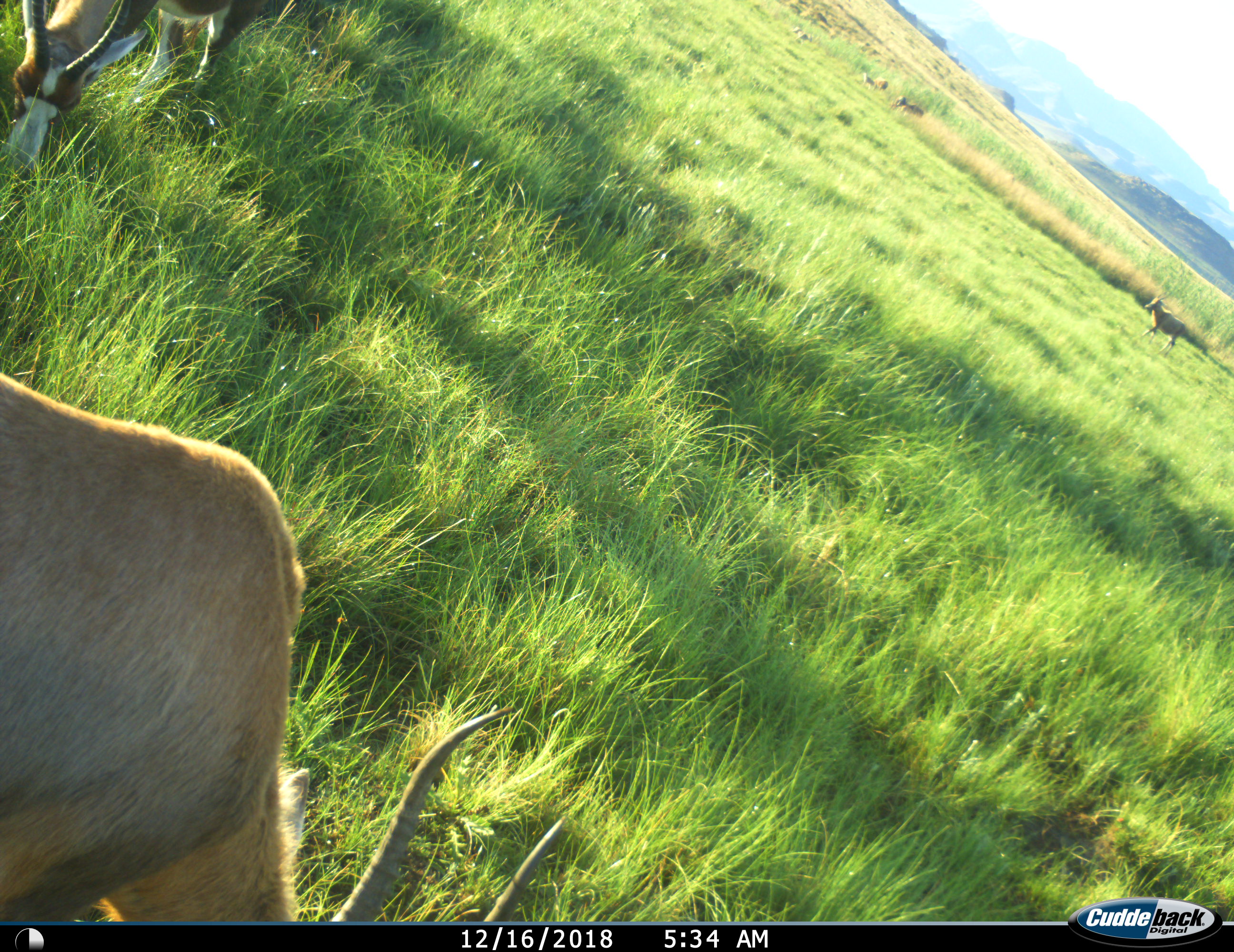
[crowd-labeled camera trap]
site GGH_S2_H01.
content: unidentified animal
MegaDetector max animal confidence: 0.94